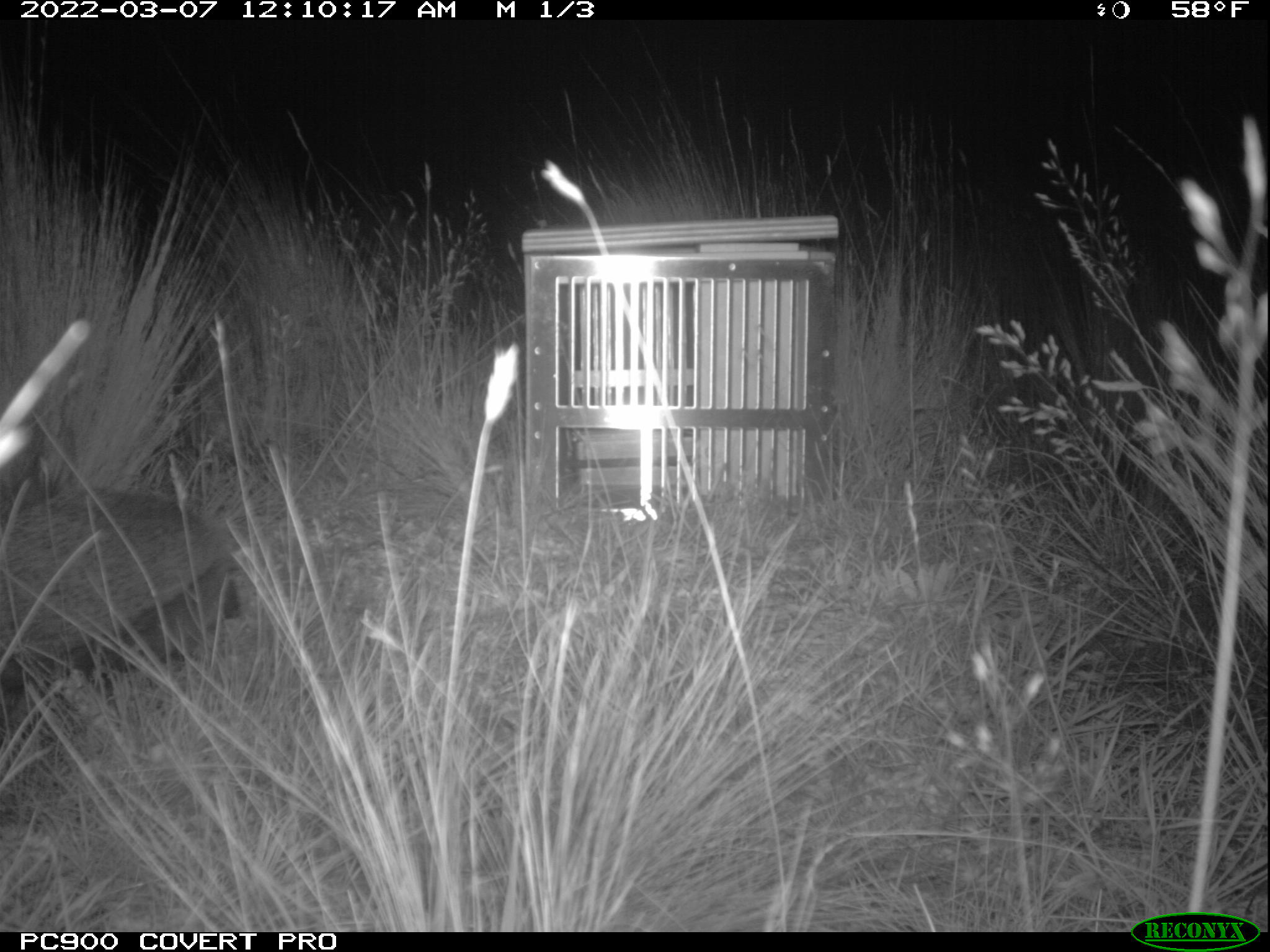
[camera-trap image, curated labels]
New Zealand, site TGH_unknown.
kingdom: Animalia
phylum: Chordata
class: Mammalia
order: Eulipotyphla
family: Erinaceidae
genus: Erinaceus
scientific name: Erinaceus europaeus europaeus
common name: european hedgehog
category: hedgehog